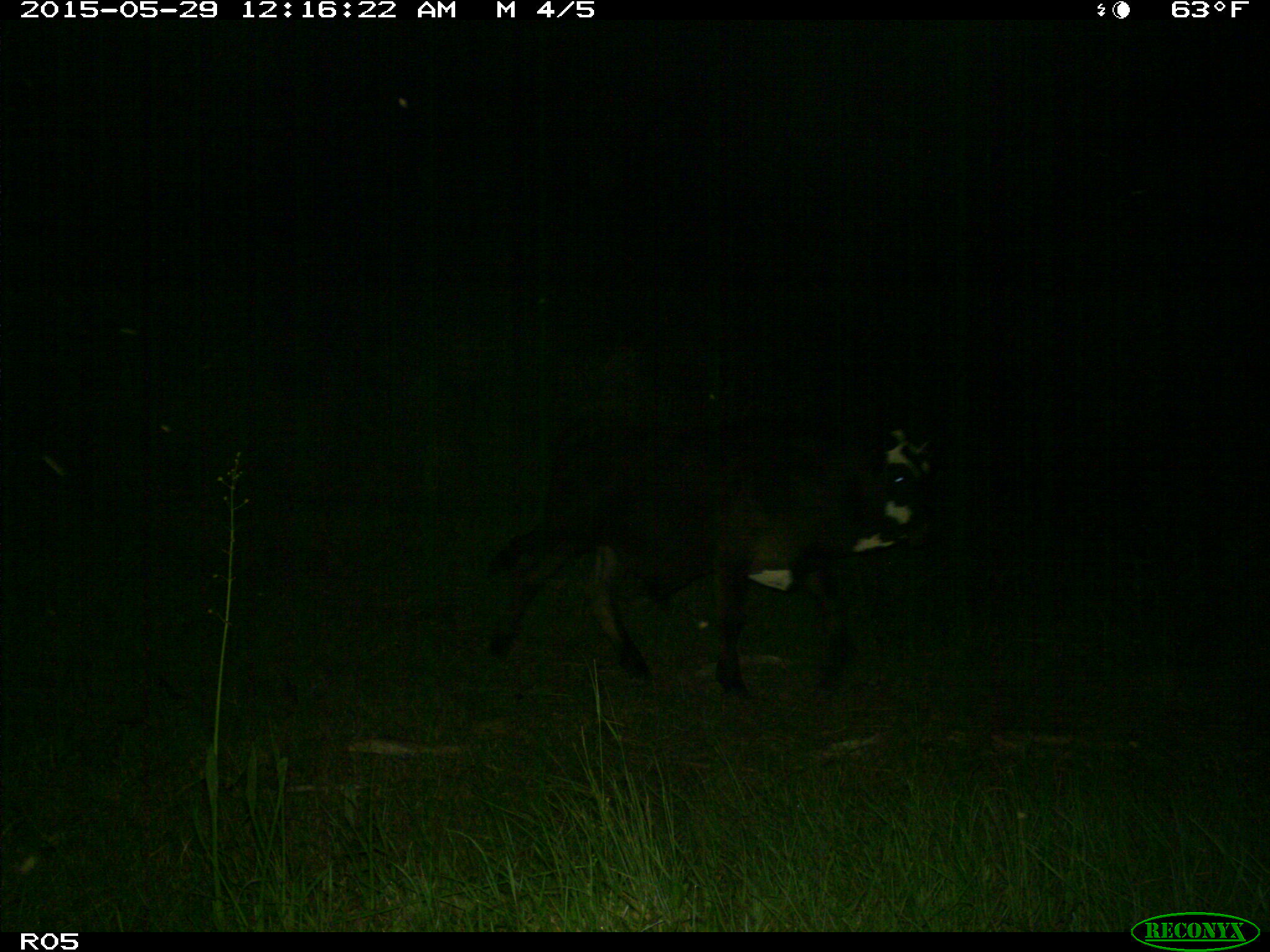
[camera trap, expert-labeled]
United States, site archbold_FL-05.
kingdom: Animalia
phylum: Chordata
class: Mammalia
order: Artiodactyla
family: Bovidae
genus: Bos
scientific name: Bos taurus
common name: domestic cow